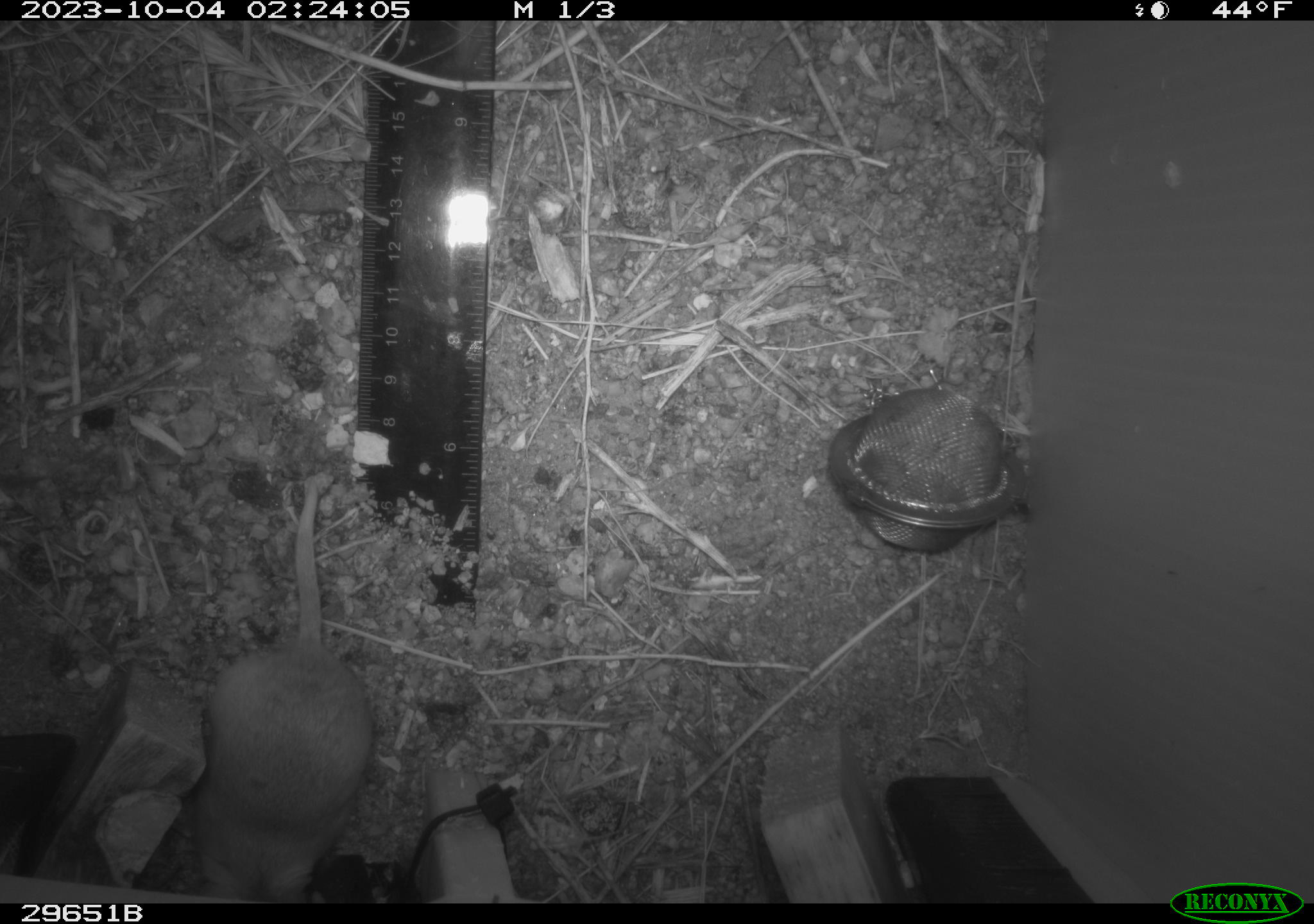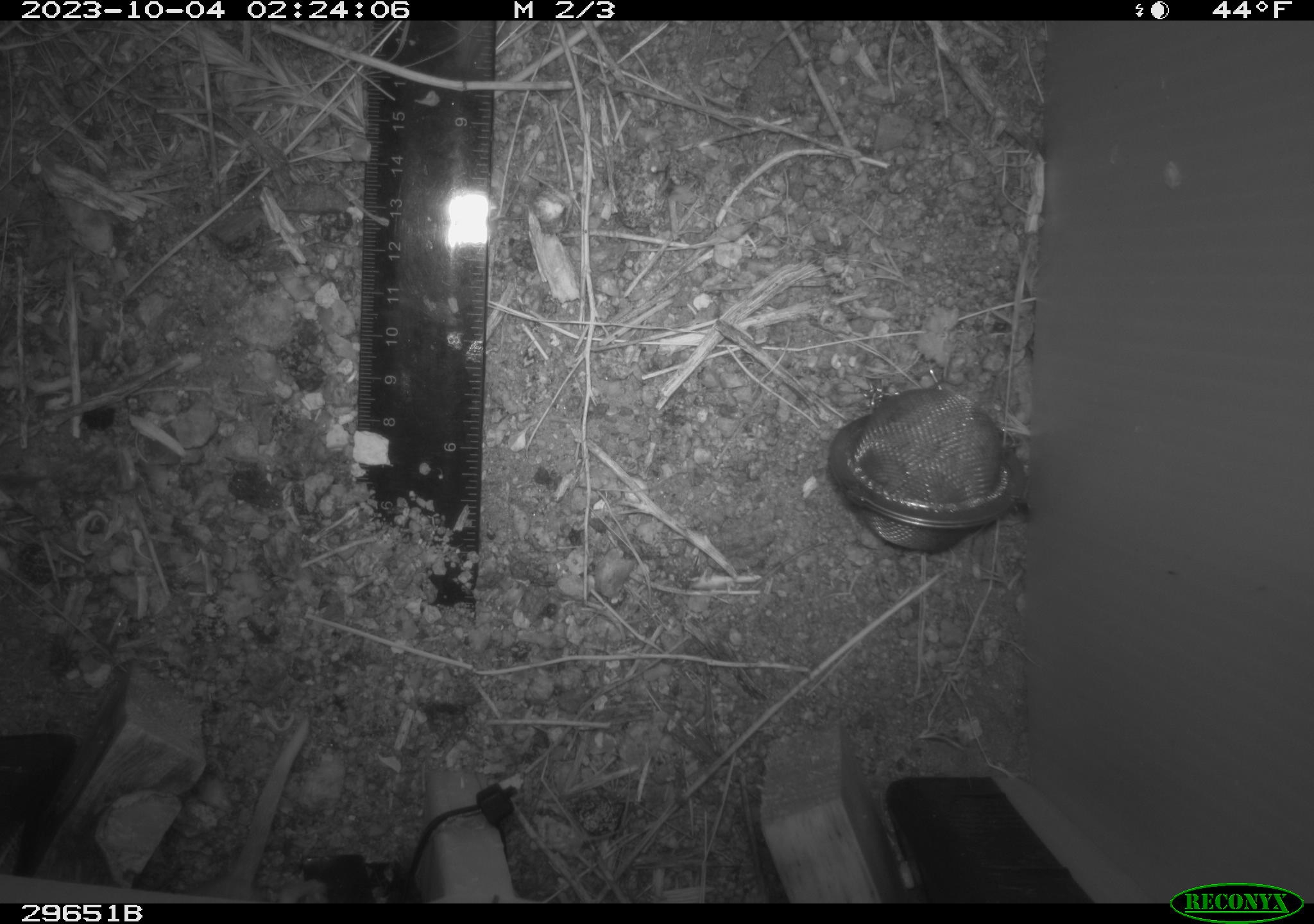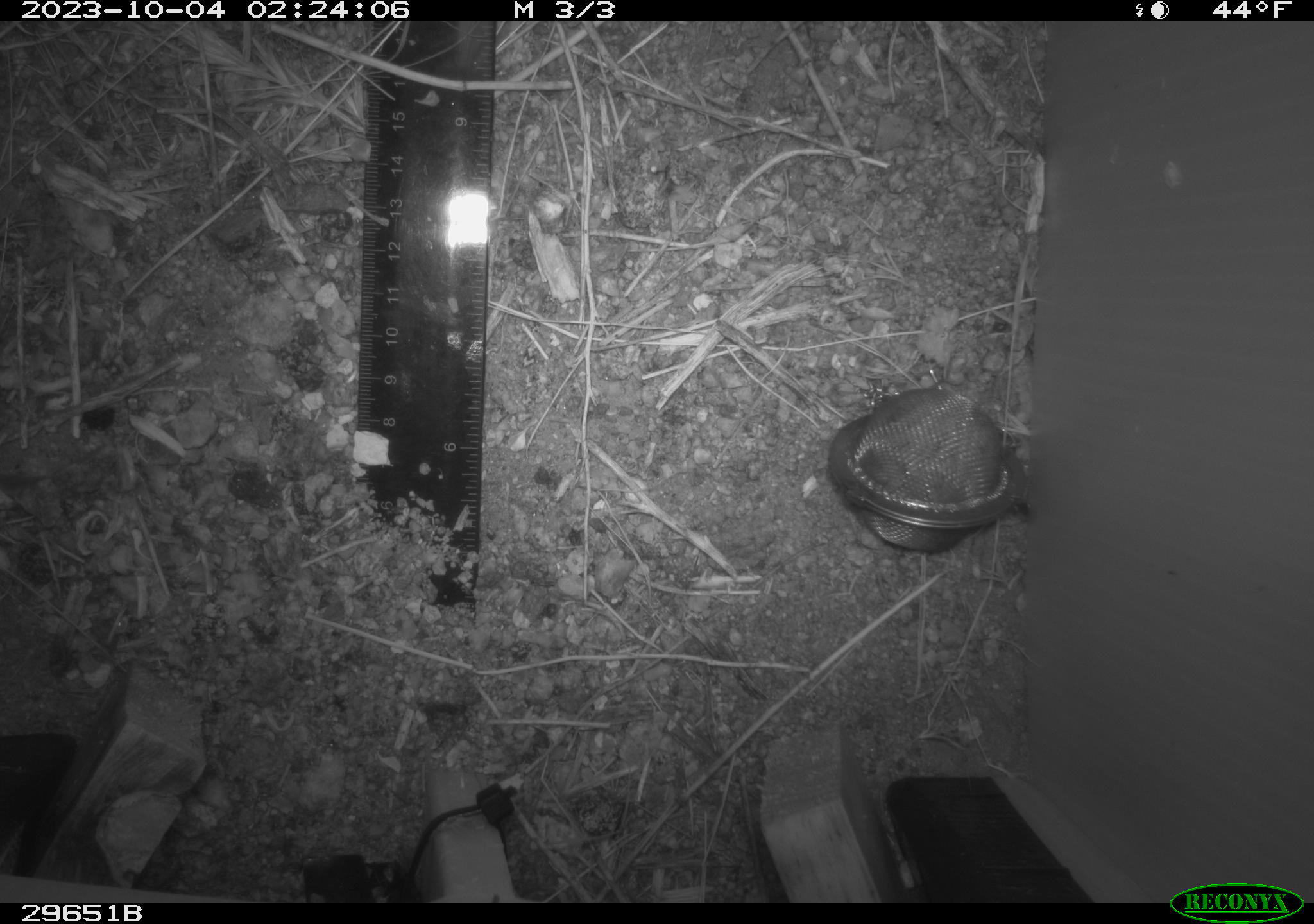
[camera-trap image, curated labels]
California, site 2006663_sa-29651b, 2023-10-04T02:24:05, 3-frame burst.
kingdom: Animalia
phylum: Chordata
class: Mammalia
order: Rodentia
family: Cricetidae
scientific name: Arvicolinae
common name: voles, lemmings, and muskrats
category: arvicolinae subfamily